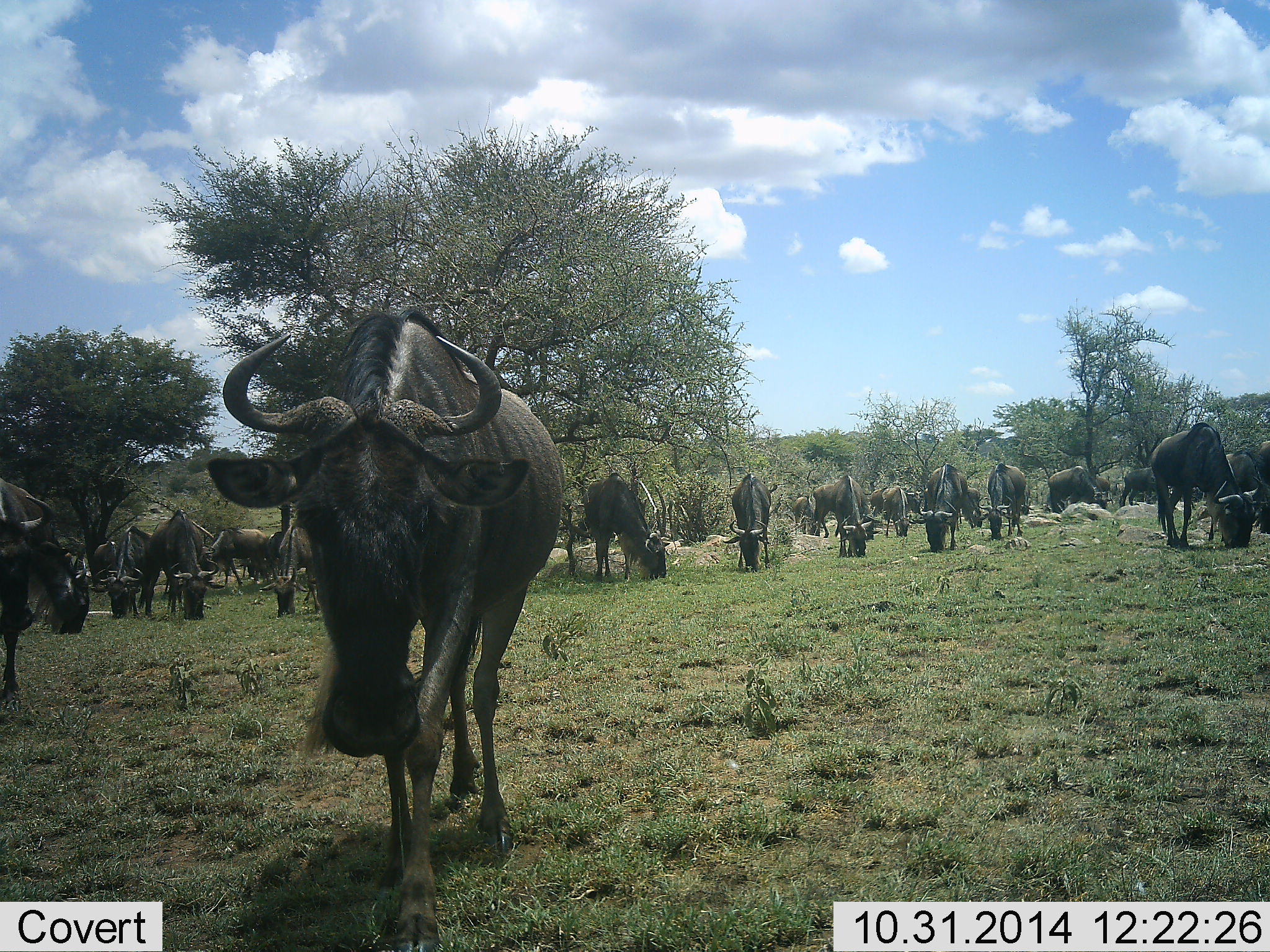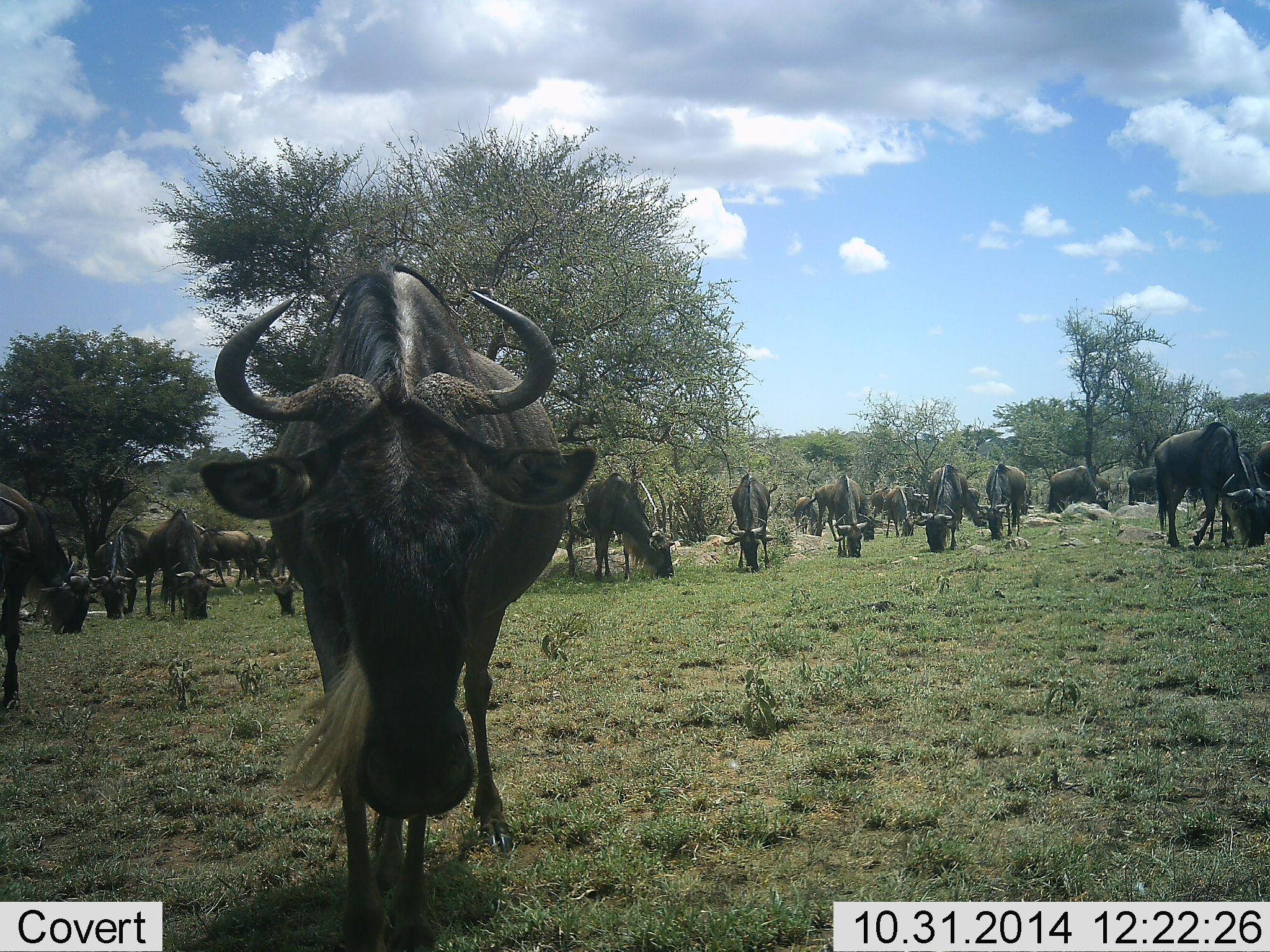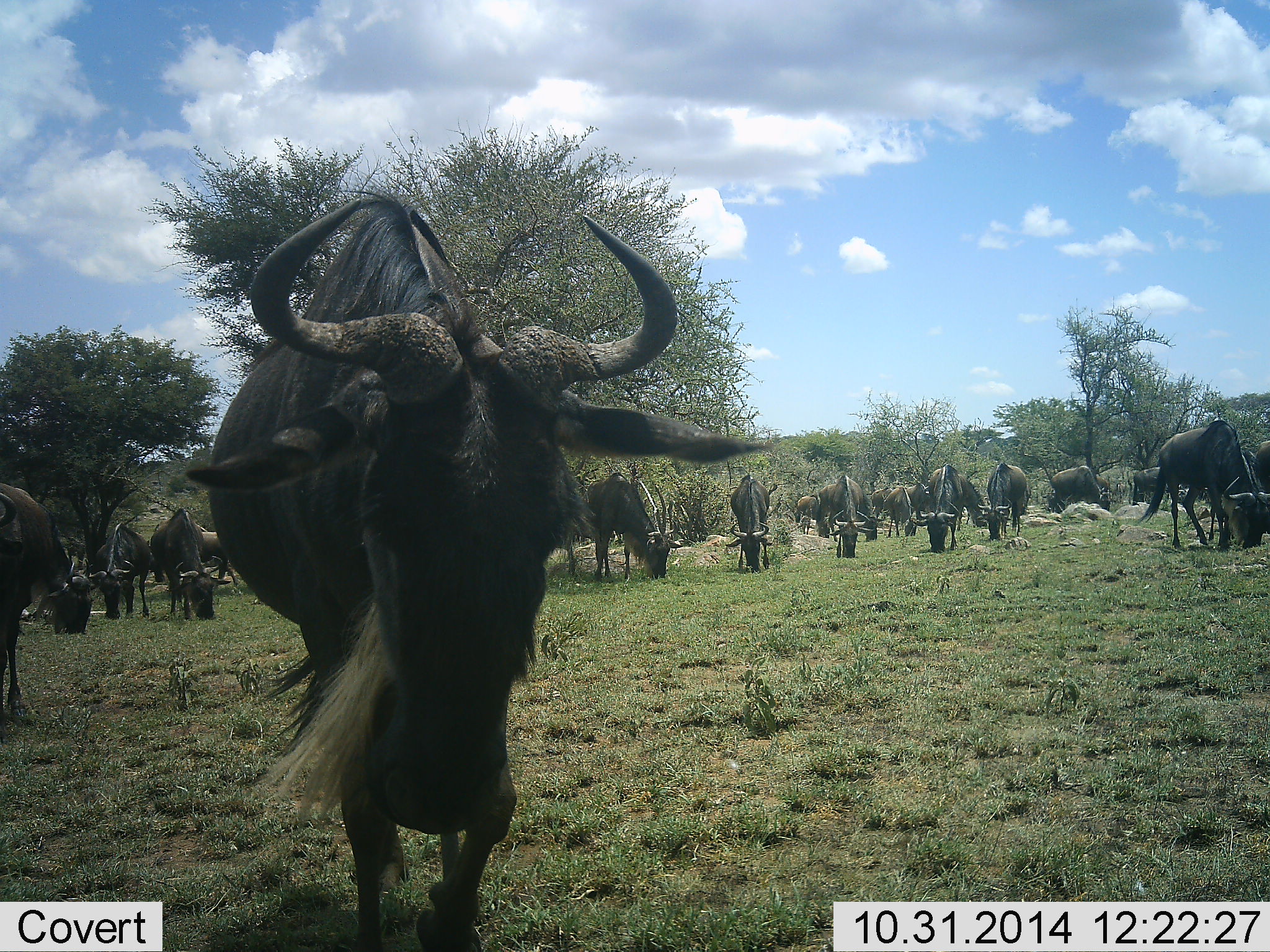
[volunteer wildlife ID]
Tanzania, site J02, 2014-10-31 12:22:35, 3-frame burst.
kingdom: Animalia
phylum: Chordata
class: Mammalia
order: Artiodactyla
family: Bovidae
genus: Connochaetes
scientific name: Connochaetes taurinus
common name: blue wildebeest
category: wildebeest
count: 11-50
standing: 50%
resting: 0%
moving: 40%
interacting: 0%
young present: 0%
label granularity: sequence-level